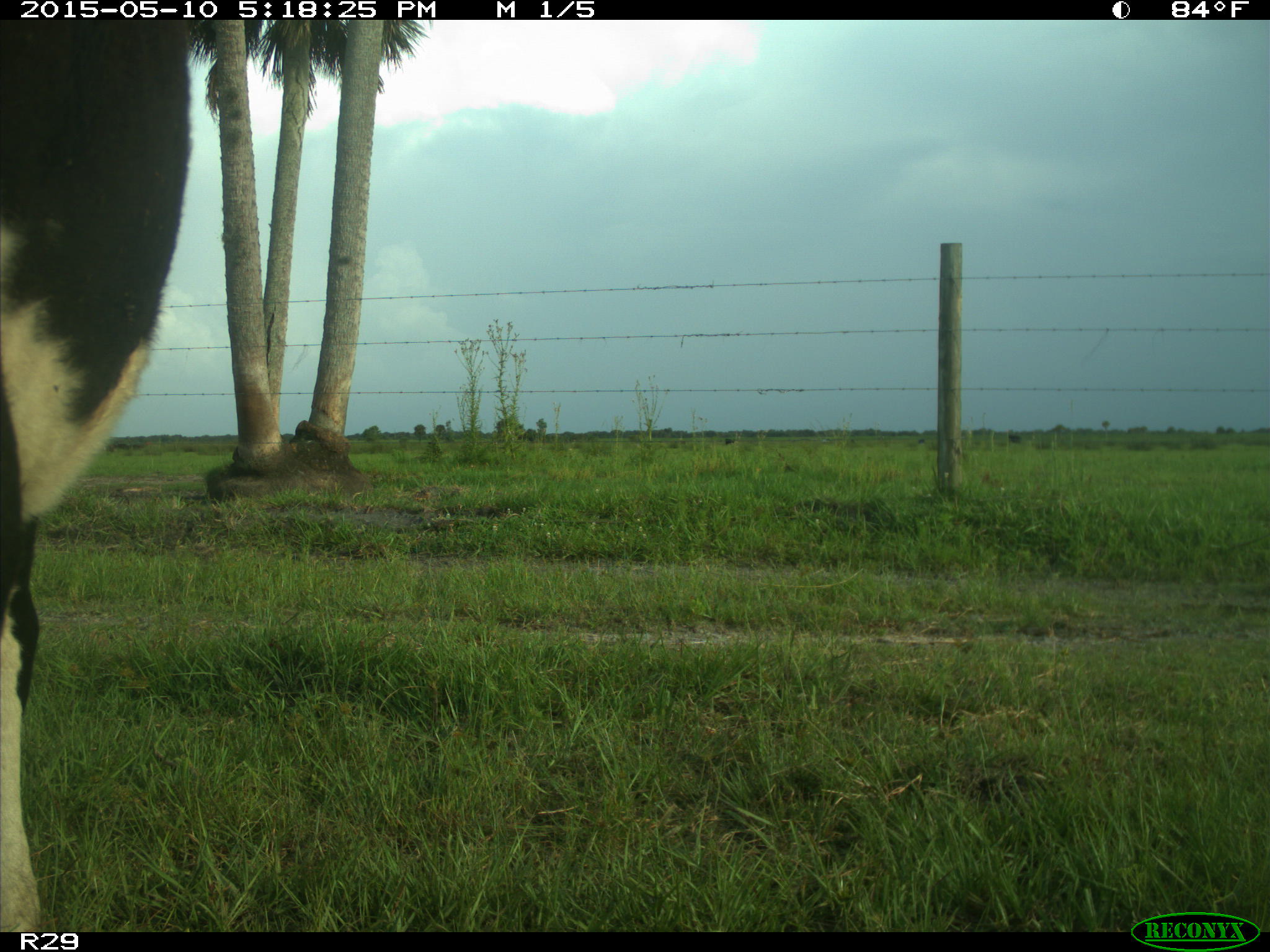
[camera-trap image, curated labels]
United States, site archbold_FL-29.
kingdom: Animalia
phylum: Chordata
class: Mammalia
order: Artiodactyla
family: Bovidae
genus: Bos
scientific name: Bos taurus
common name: domestic cow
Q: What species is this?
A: Bos taurus (domestic cow).